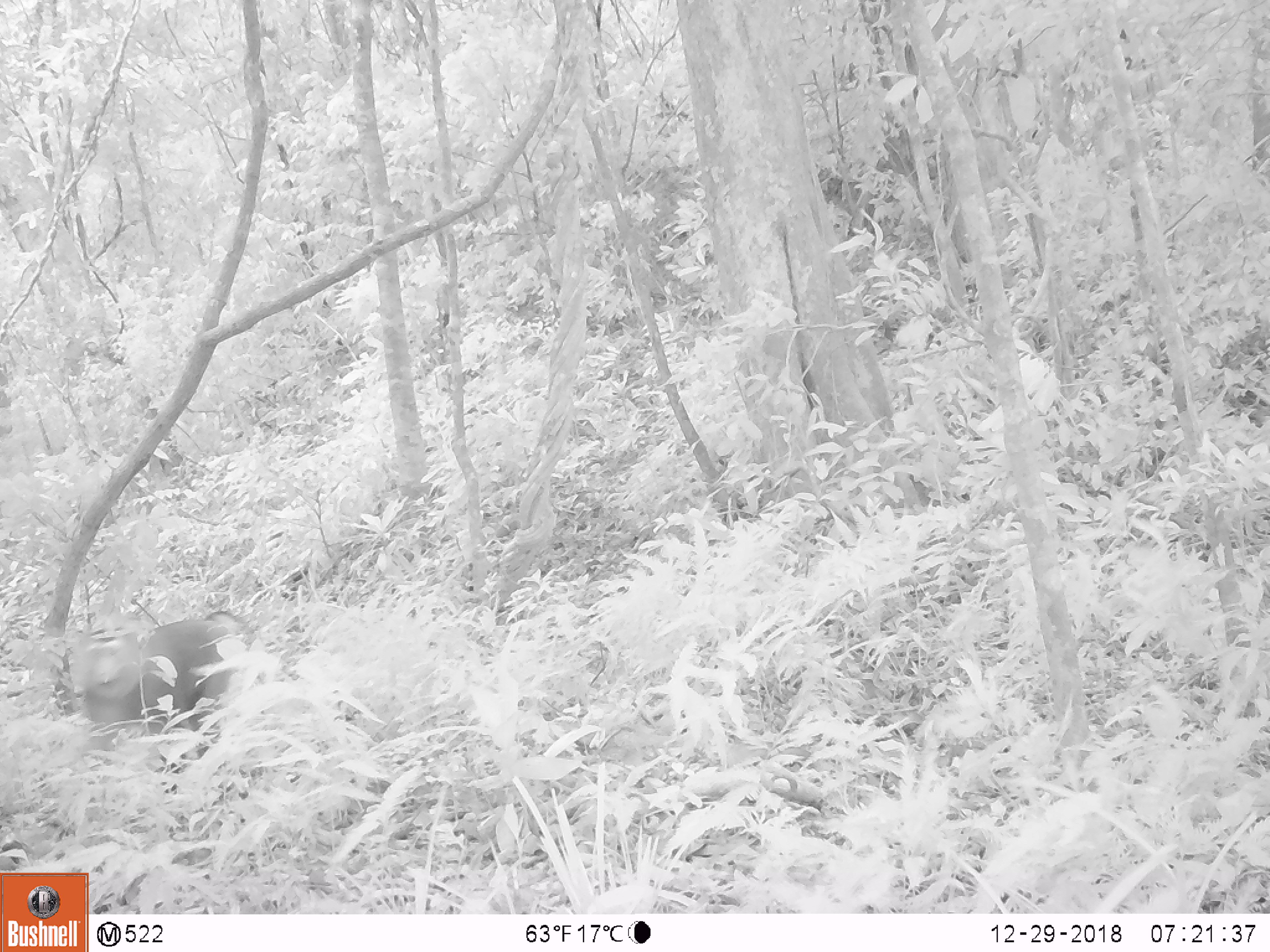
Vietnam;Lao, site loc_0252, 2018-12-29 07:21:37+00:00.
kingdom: Animalia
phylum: Chordata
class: Mammalia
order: Primates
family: Cercopithecidae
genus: Macaca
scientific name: Macaca nemestrina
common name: pig-tailed macaque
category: pig tailed macaque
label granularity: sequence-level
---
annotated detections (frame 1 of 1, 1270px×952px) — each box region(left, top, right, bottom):
pig tailed macaque: region(70, 610, 251, 793)